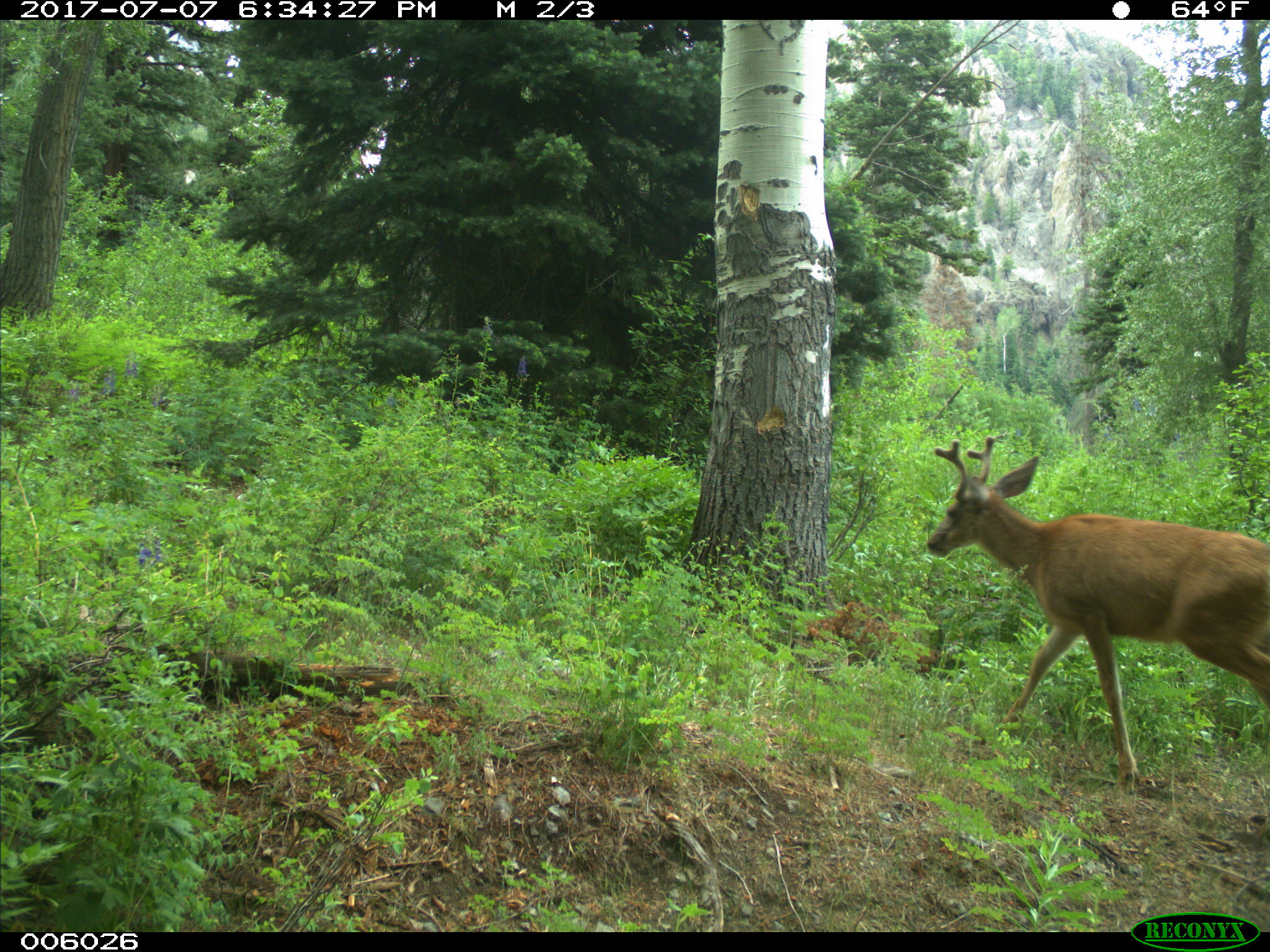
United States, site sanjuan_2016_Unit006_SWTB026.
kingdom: Animalia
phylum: Chordata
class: Mammalia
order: Artiodactyla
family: Cervidae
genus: Odocoileus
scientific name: Odocoileus hemionus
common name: mule deer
Odocoileus hemionus (mule deer).